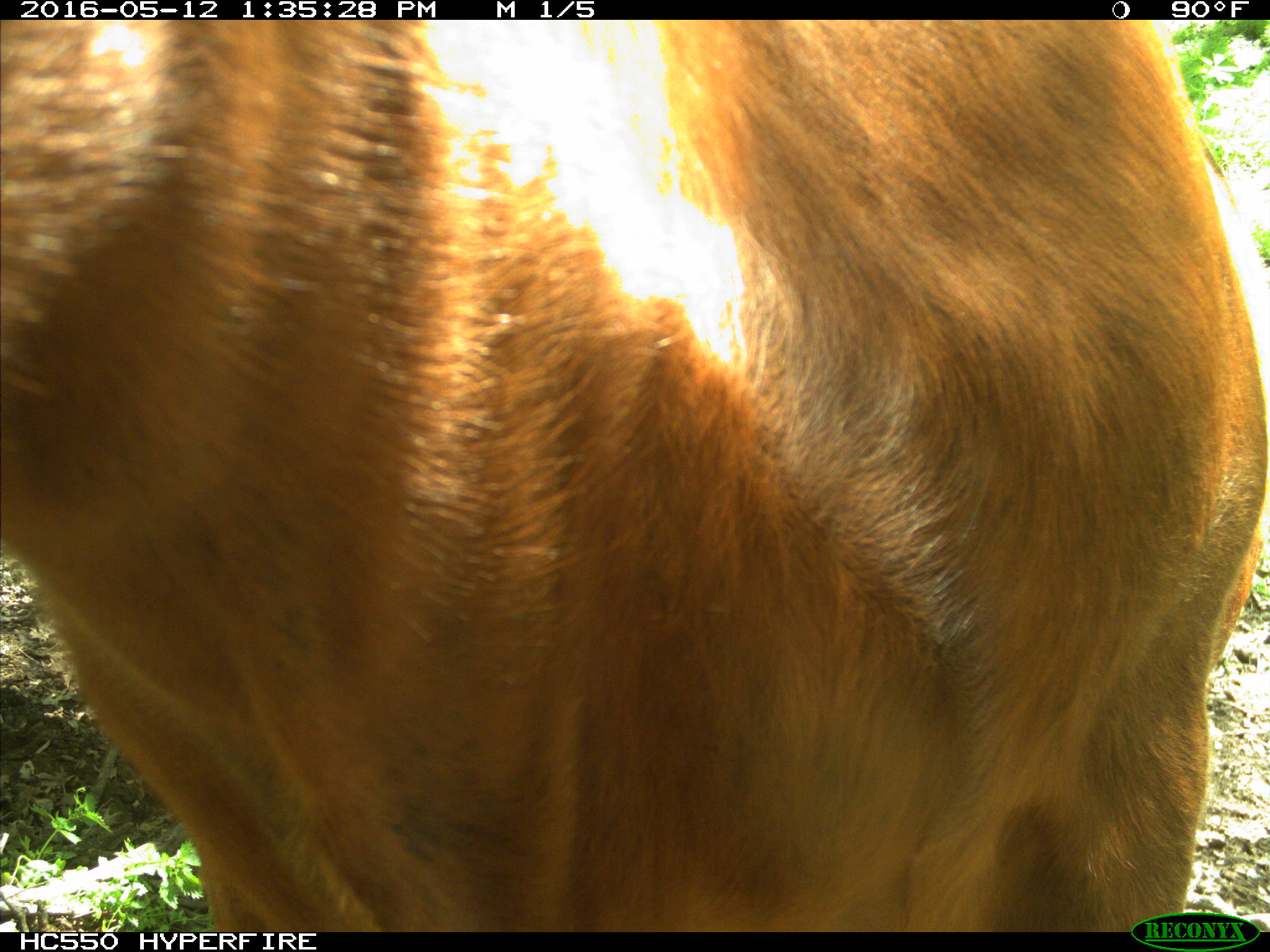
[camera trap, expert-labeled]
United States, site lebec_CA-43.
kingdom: Animalia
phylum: Chordata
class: Mammalia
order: Artiodactyla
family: Bovidae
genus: Bos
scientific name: Bos taurus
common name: domestic cow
Bos taurus (domestic cow).